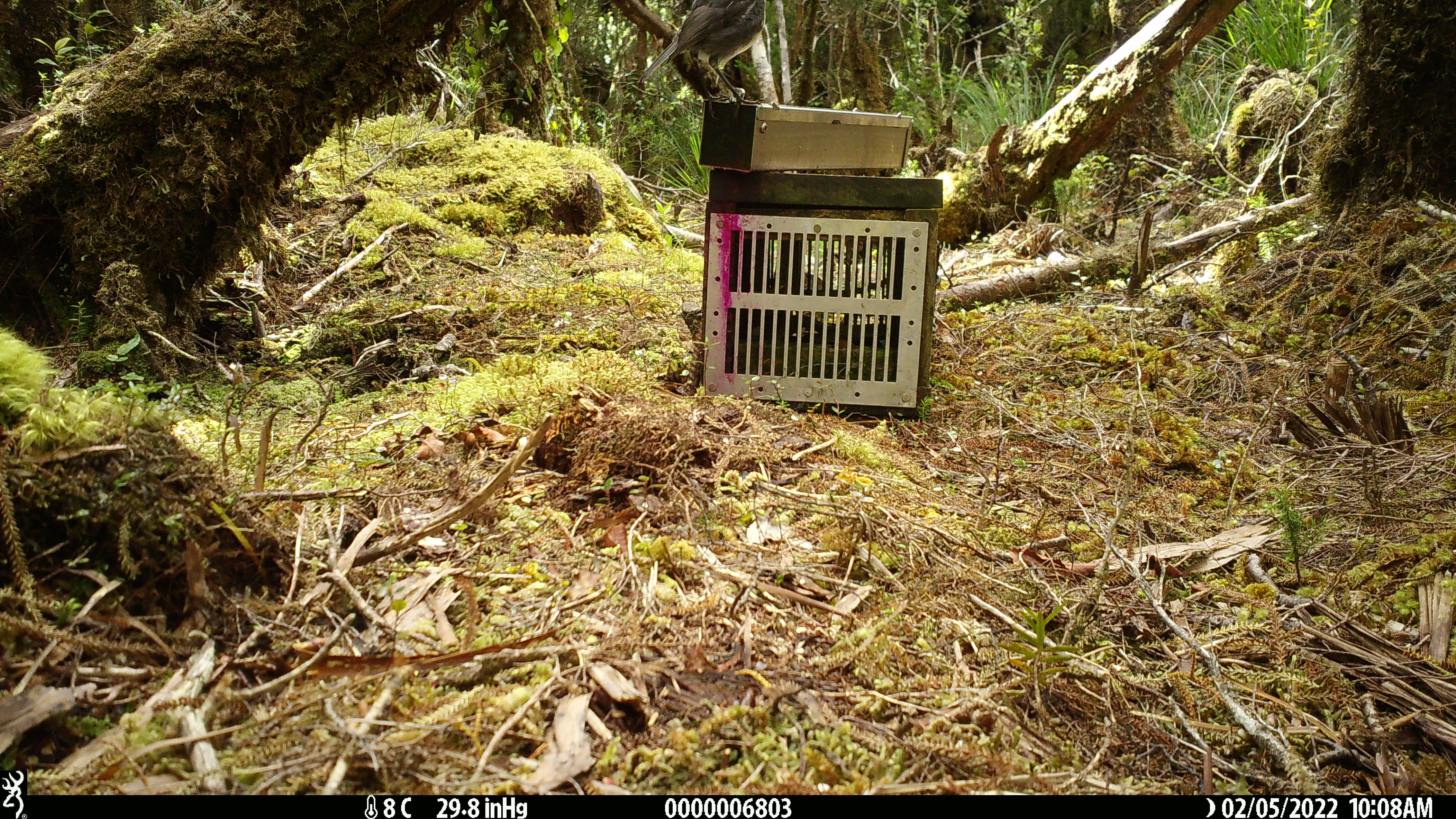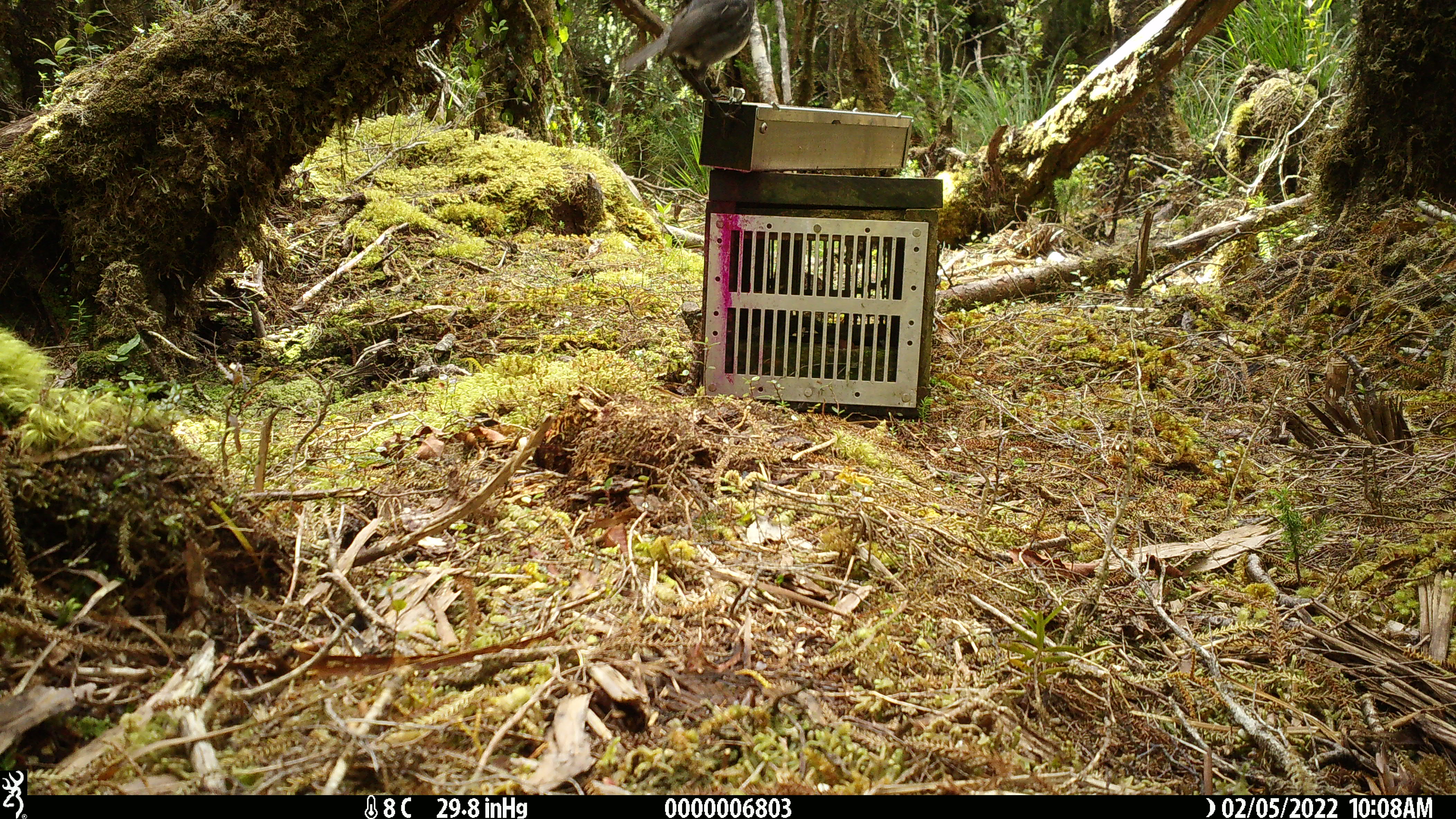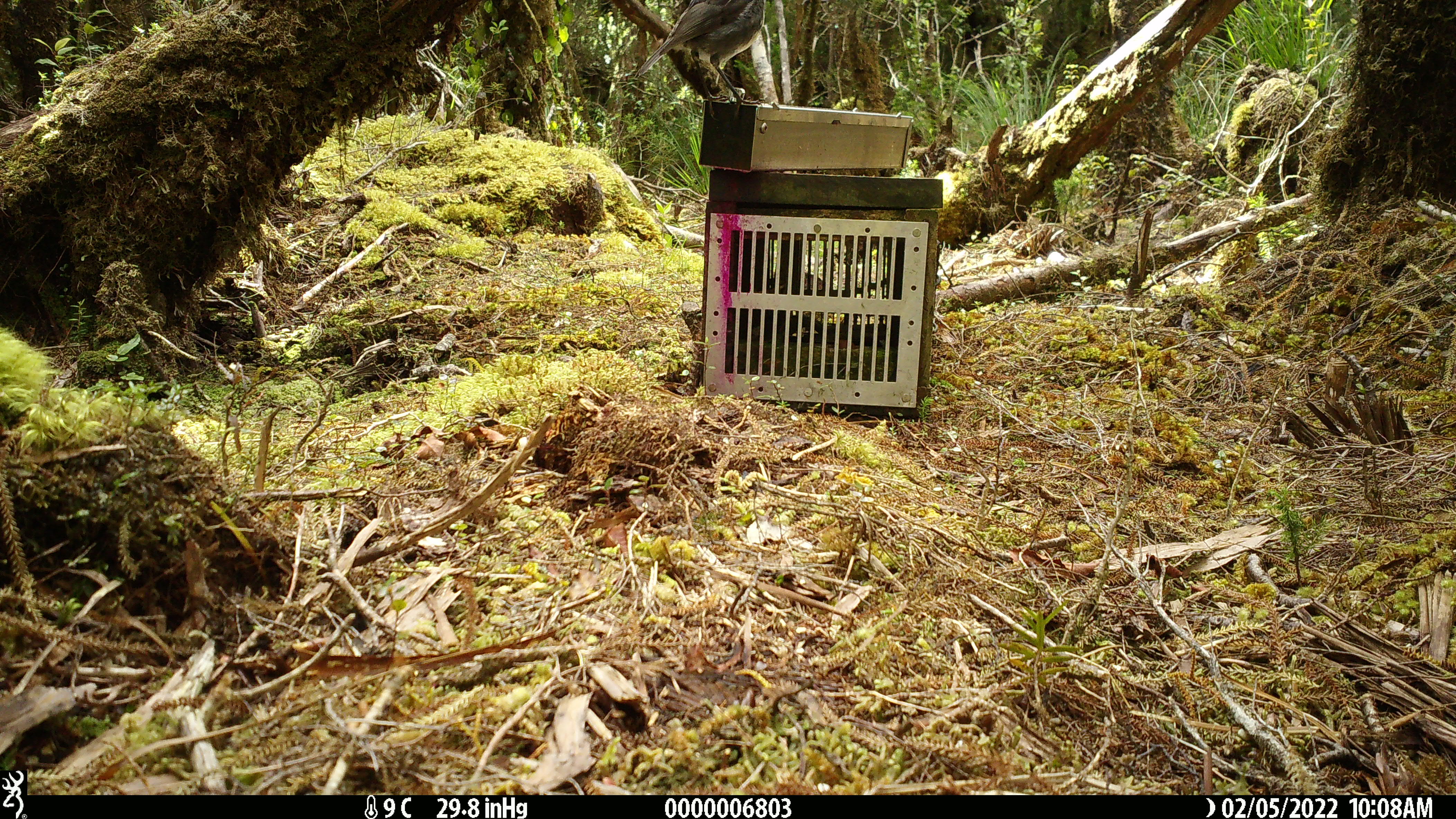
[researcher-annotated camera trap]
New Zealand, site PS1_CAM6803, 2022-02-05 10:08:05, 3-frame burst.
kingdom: Animalia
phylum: Chordata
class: Aves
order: Passeriformes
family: Petroicidae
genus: Petroica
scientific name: Petroica australis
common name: new zealand robin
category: robin